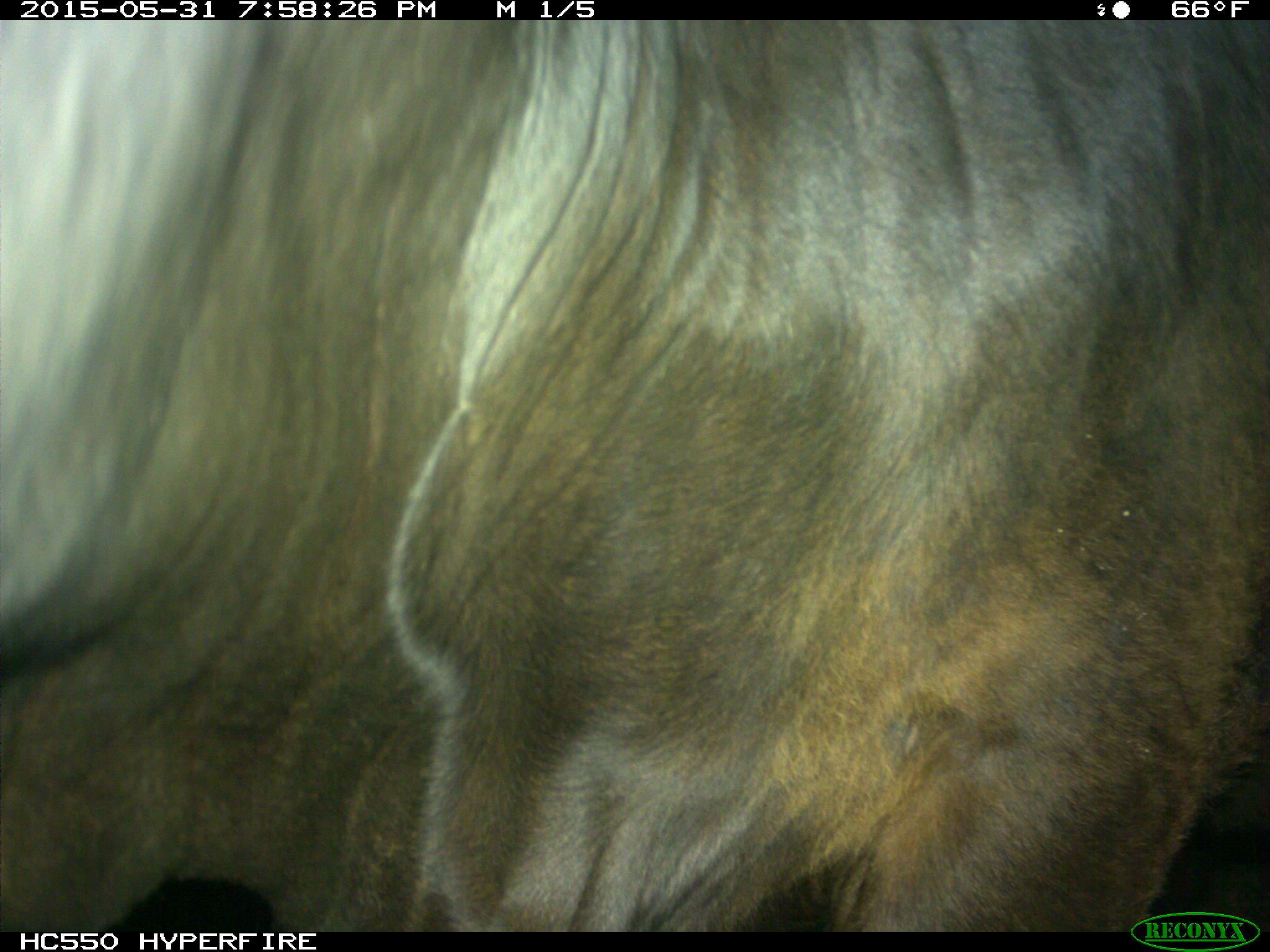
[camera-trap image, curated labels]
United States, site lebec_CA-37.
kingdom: Animalia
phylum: Chordata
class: Mammalia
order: Artiodactyla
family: Bovidae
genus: Bos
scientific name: Bos taurus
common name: domestic cow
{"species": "Bos taurus (domestic cow)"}